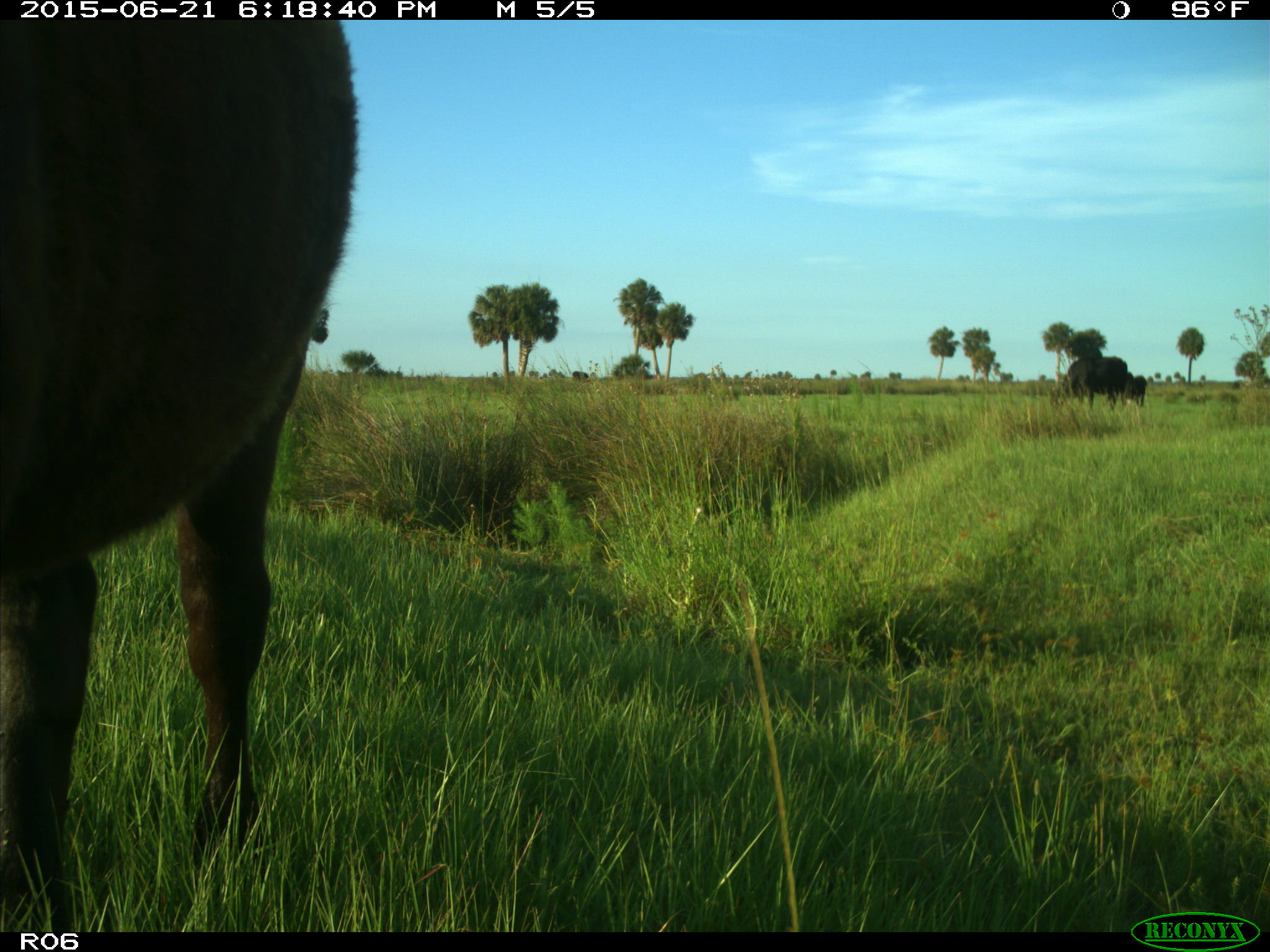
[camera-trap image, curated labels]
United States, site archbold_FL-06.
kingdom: Animalia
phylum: Chordata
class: Mammalia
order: Artiodactyla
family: Bovidae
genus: Bos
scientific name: Bos taurus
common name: domestic cow